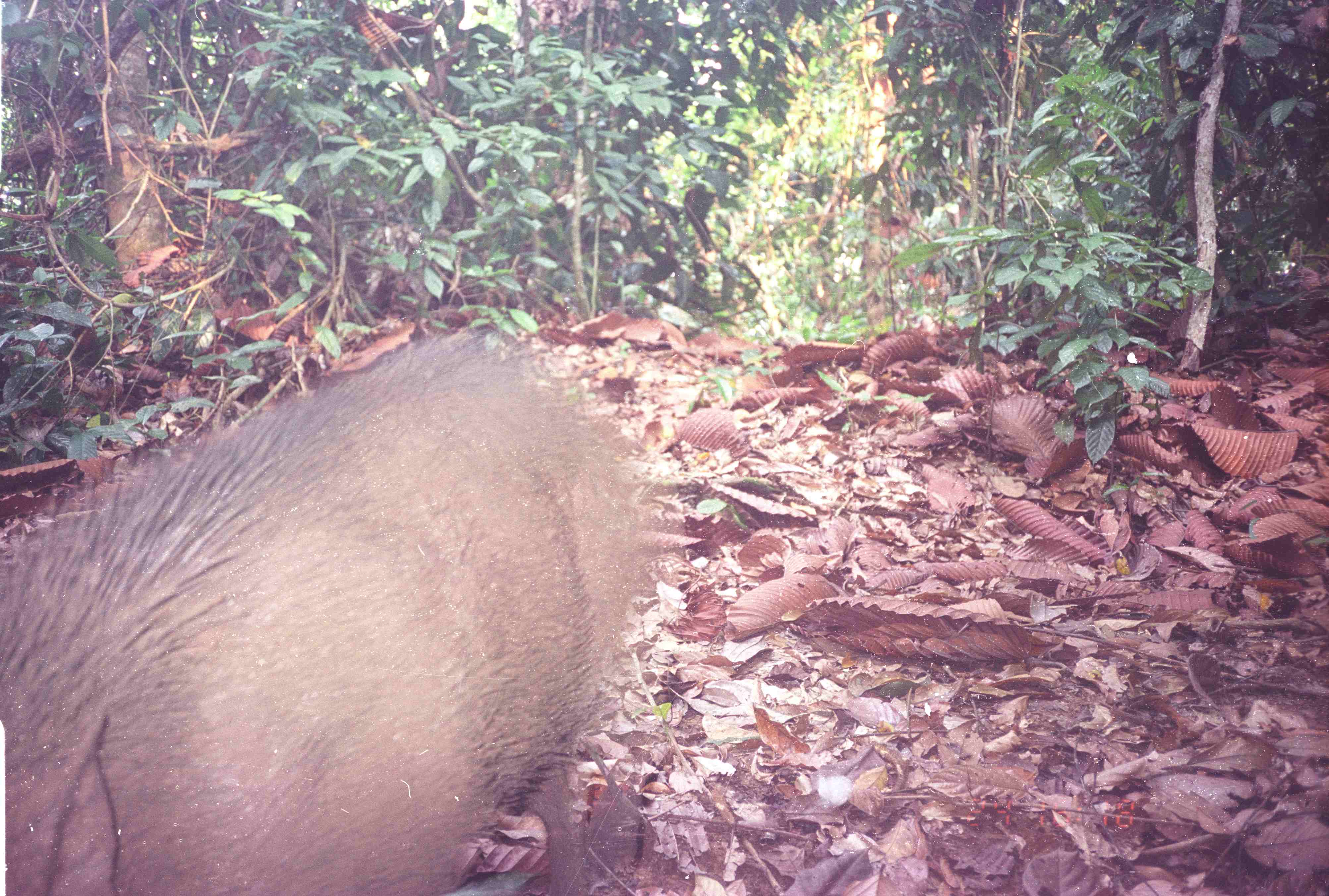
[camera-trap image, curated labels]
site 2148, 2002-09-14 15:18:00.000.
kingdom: Animalia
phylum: Chordata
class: Mammalia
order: Artiodactyla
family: Suidae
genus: Sus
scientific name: Sus scrofa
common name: wild boar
Sus scrofa (wild boar), count 1.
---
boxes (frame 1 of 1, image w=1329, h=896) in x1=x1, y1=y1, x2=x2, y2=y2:
sus scrofa: x1=4, y1=330, x2=664, y2=891